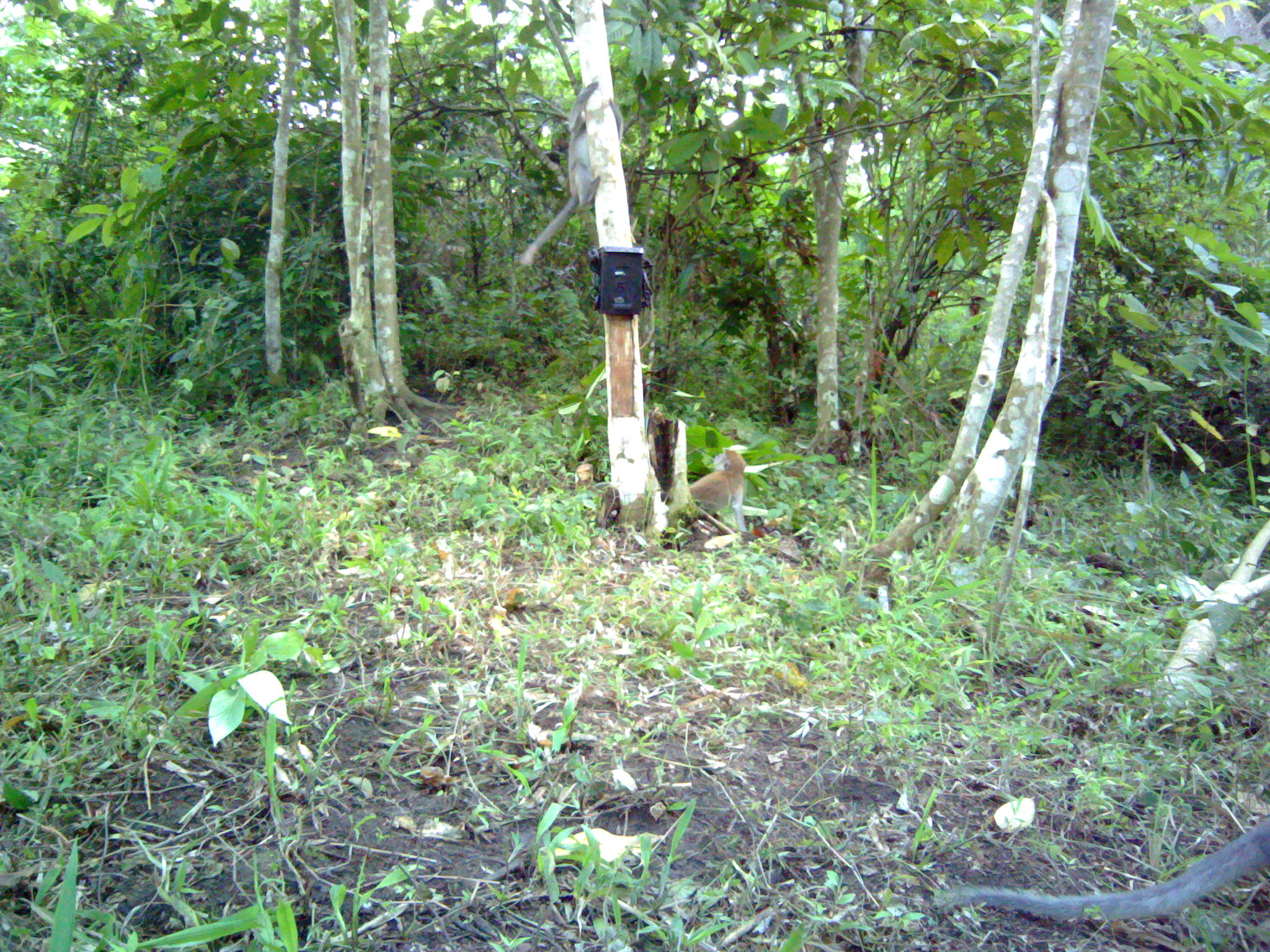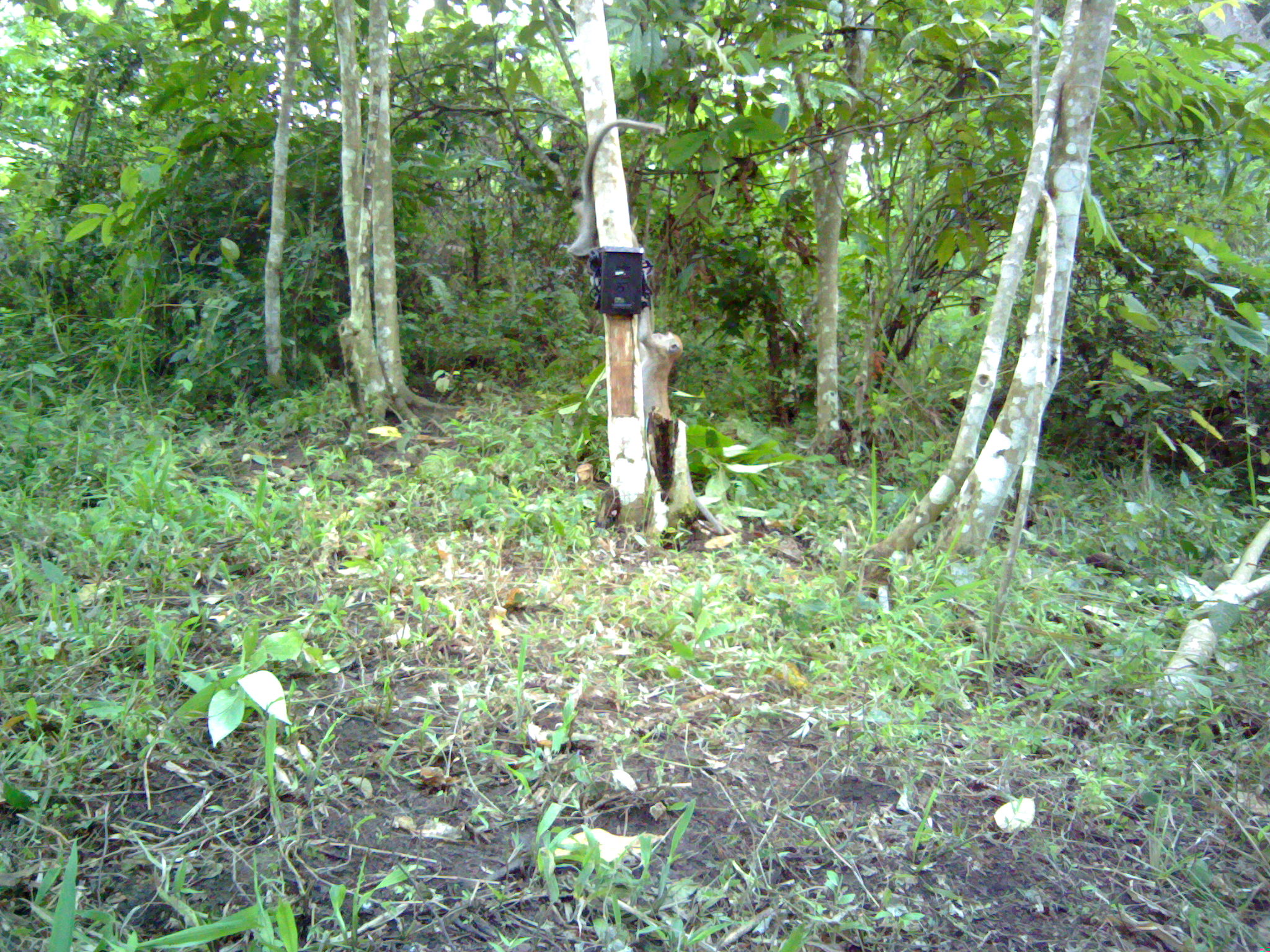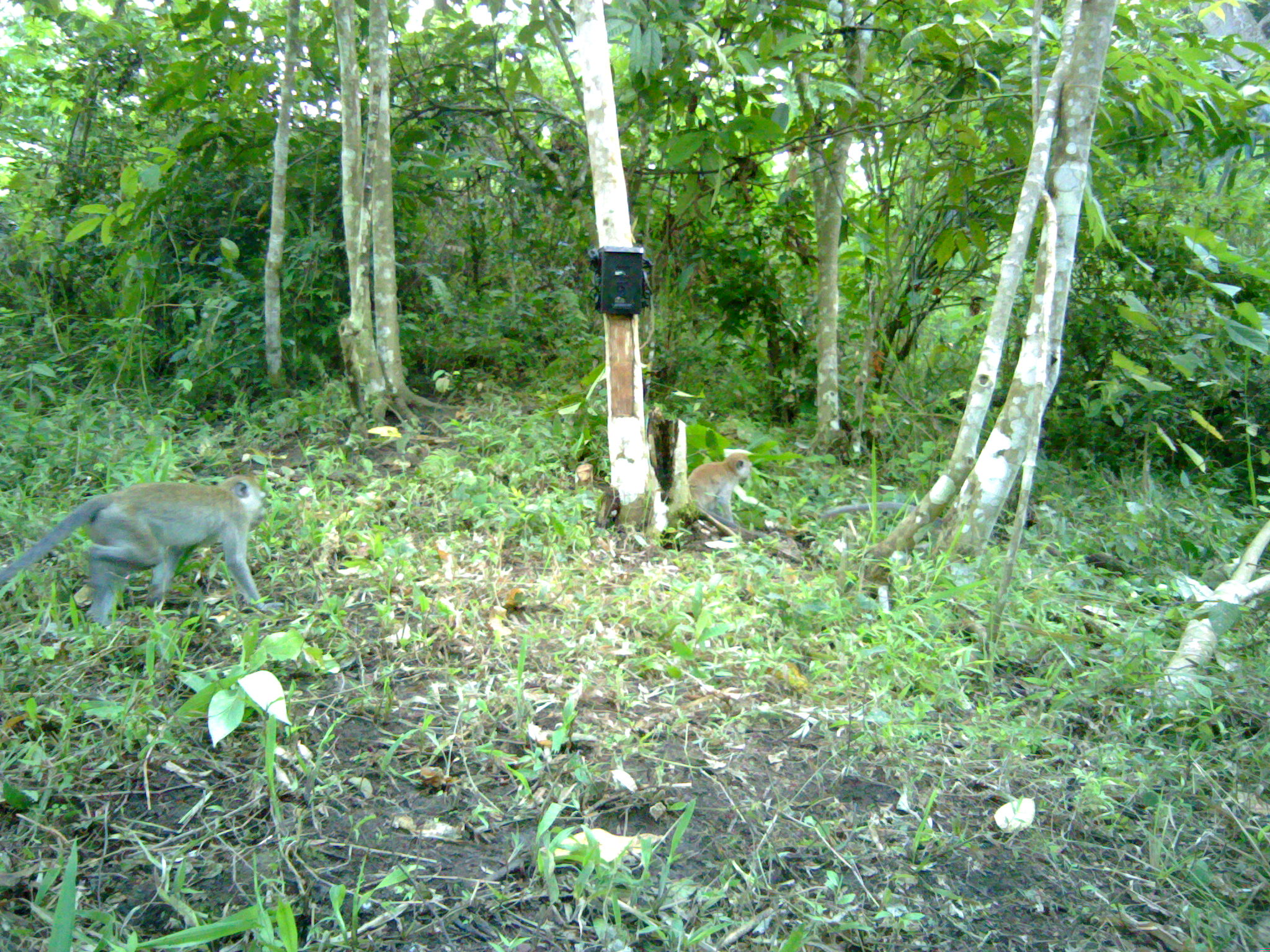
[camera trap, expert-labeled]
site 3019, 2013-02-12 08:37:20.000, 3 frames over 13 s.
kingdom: Animalia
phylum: Chordata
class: Mammalia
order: Primates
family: Cercopithecidae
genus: Macaca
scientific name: Macaca fascicularis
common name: crab-eating macaque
Macaca fascicularis (crab-eating macaque), count 3.